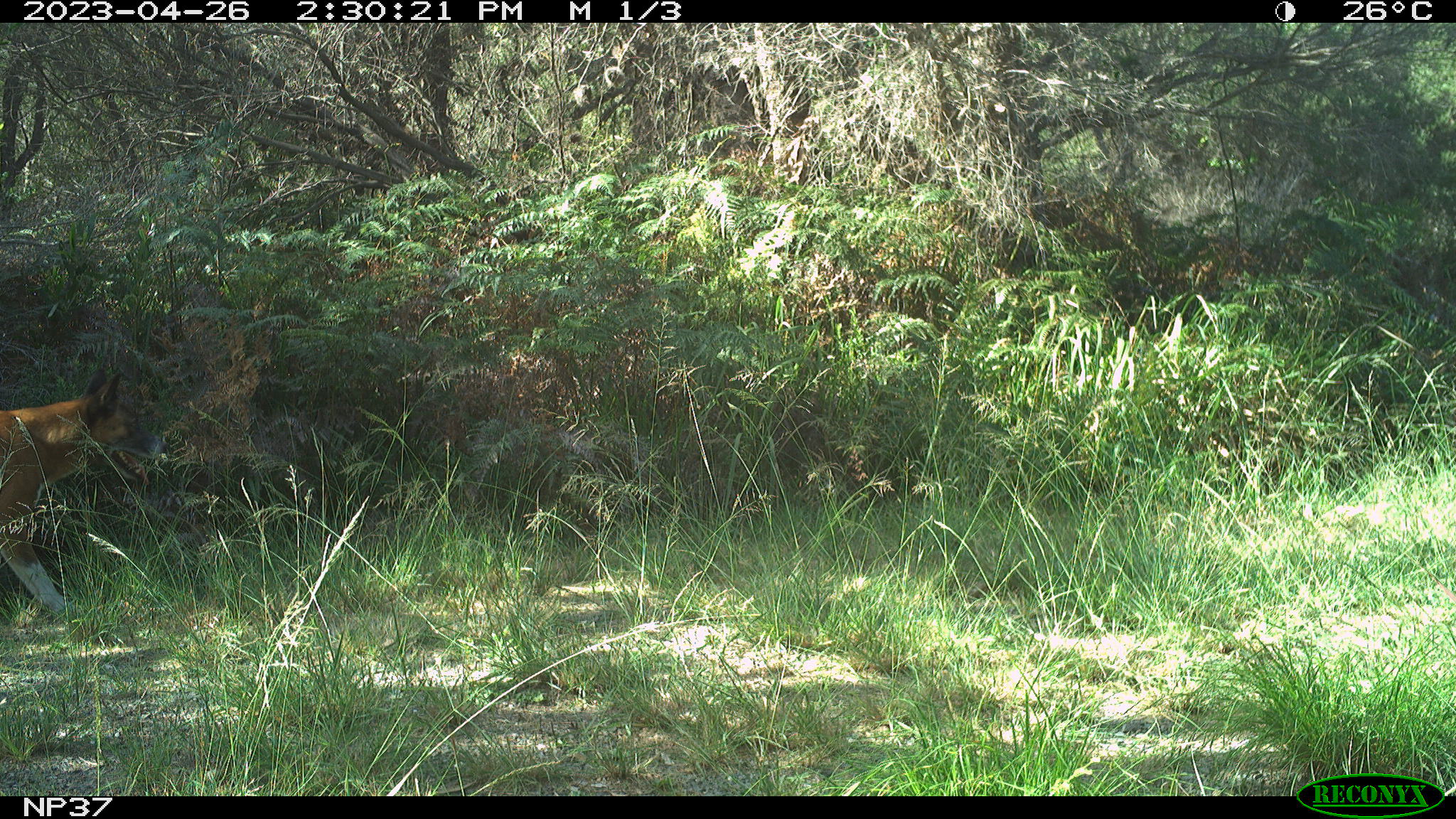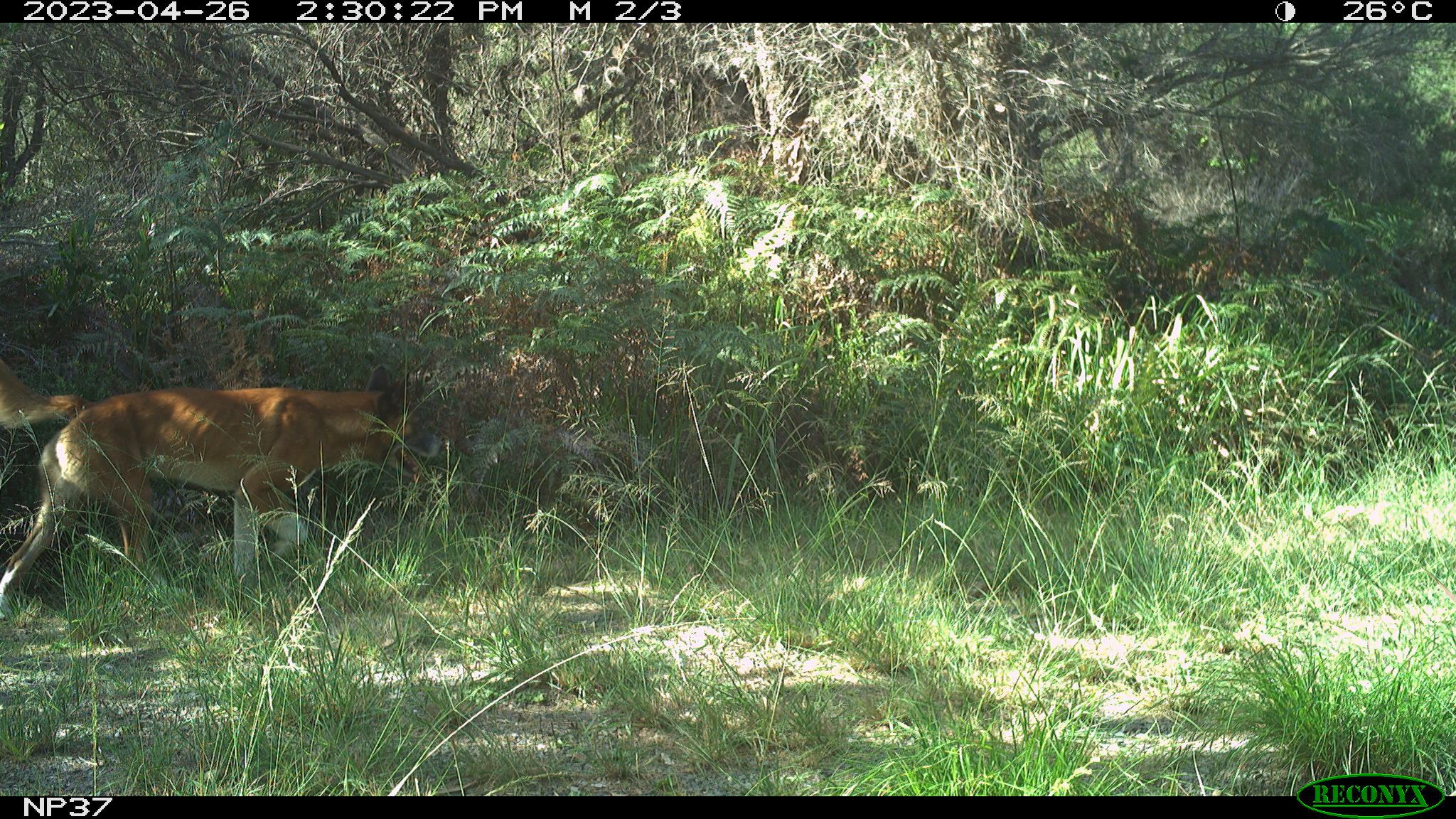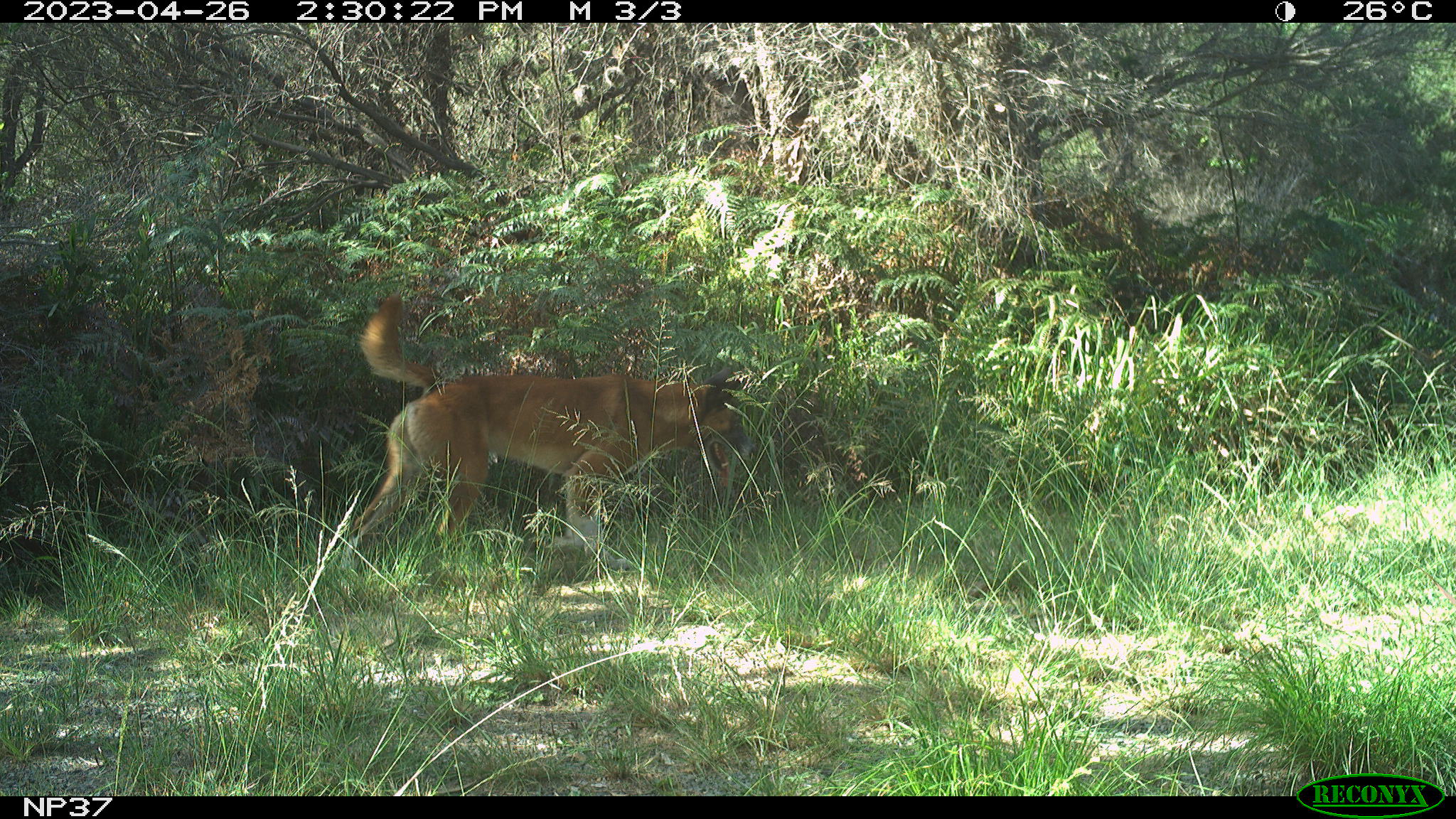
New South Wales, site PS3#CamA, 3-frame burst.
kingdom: Animalia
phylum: Chordata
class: Mammalia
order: Carnivora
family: Canidae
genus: Canis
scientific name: Canis familiaris dingo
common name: dingo